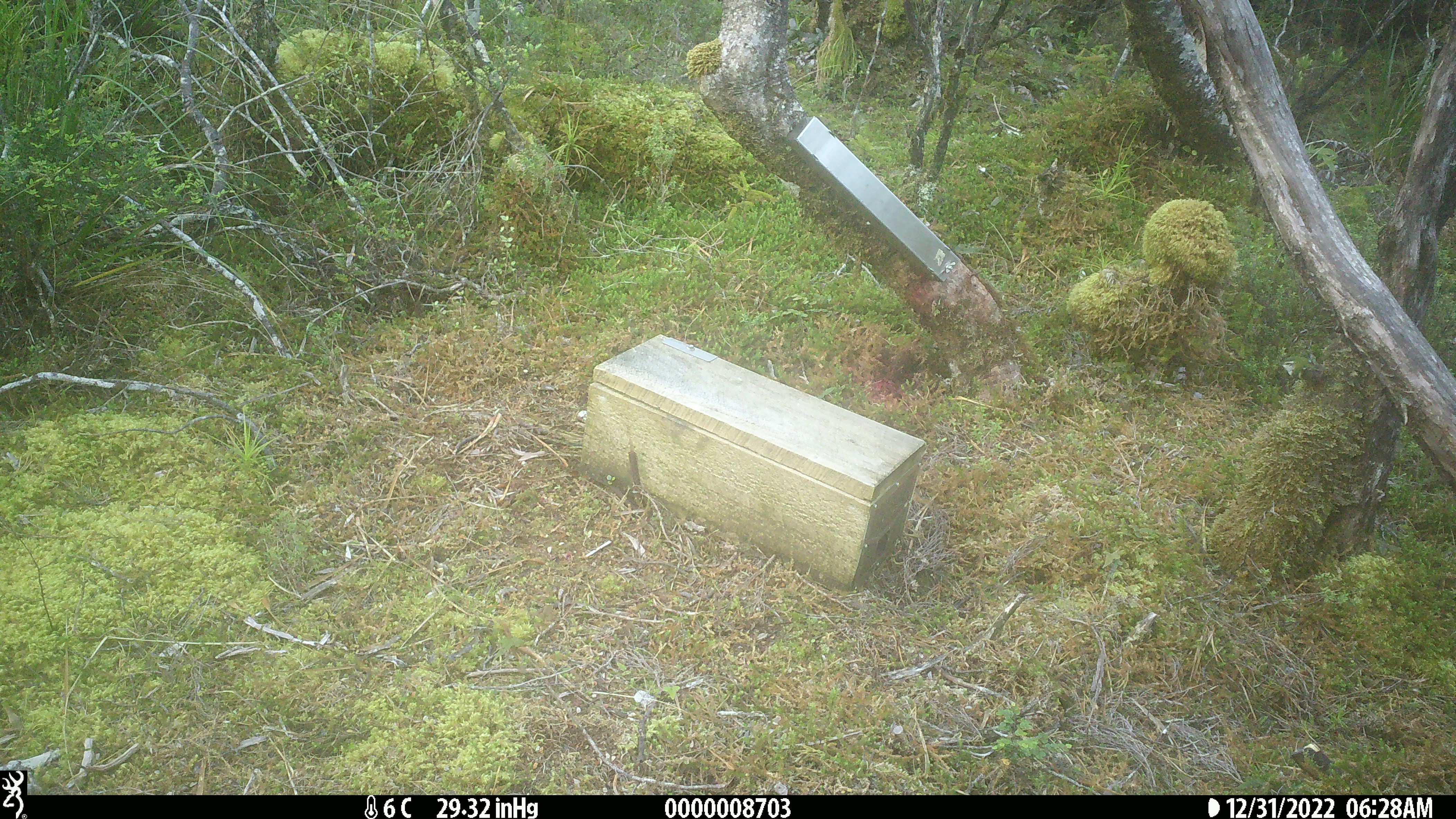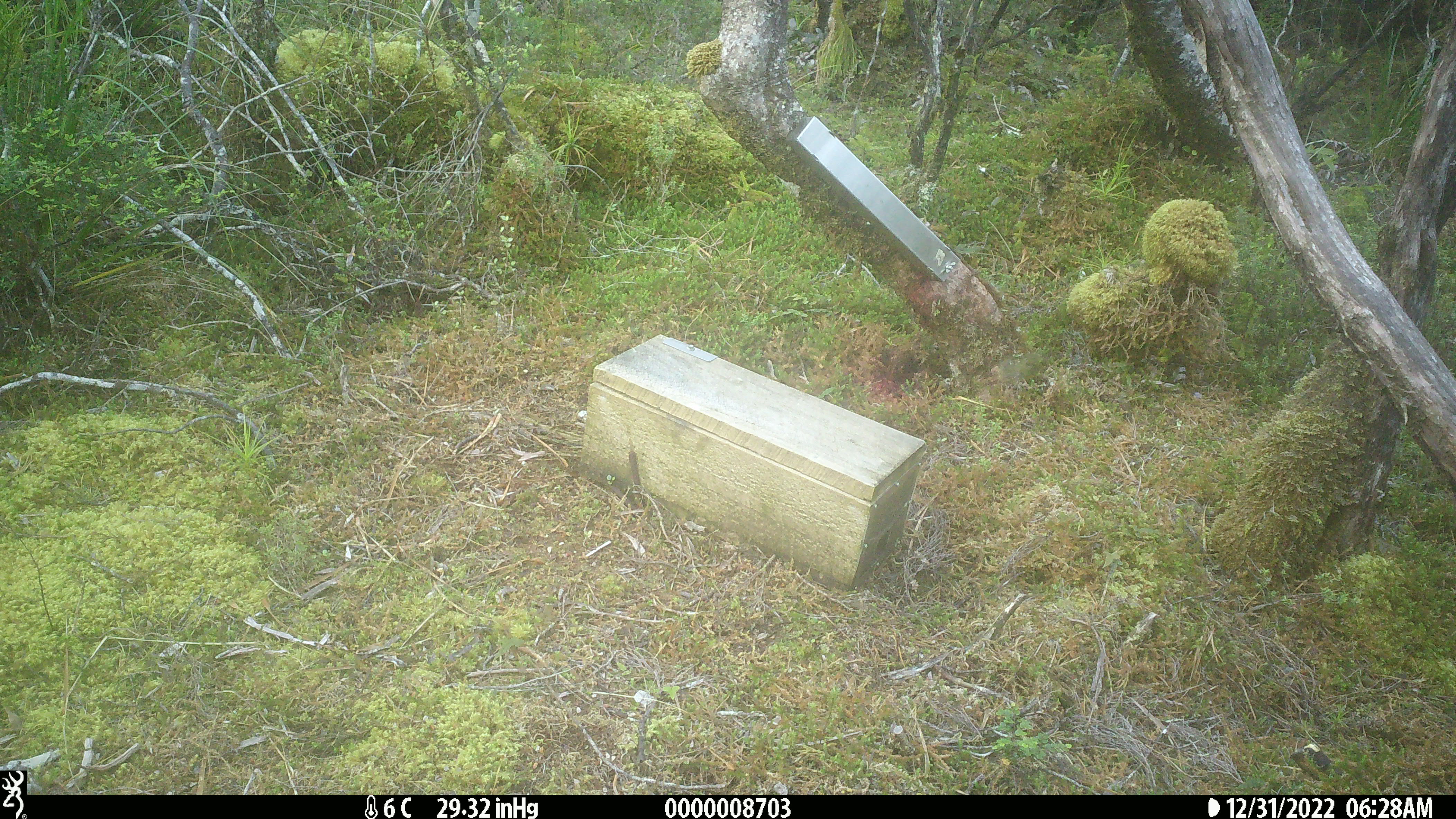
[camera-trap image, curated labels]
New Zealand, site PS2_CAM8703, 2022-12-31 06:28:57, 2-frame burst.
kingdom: Animalia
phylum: Chordata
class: Aves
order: Passeriformes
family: Acanthisittidae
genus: Acanthisitta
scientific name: Acanthisitta chloris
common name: rifleman